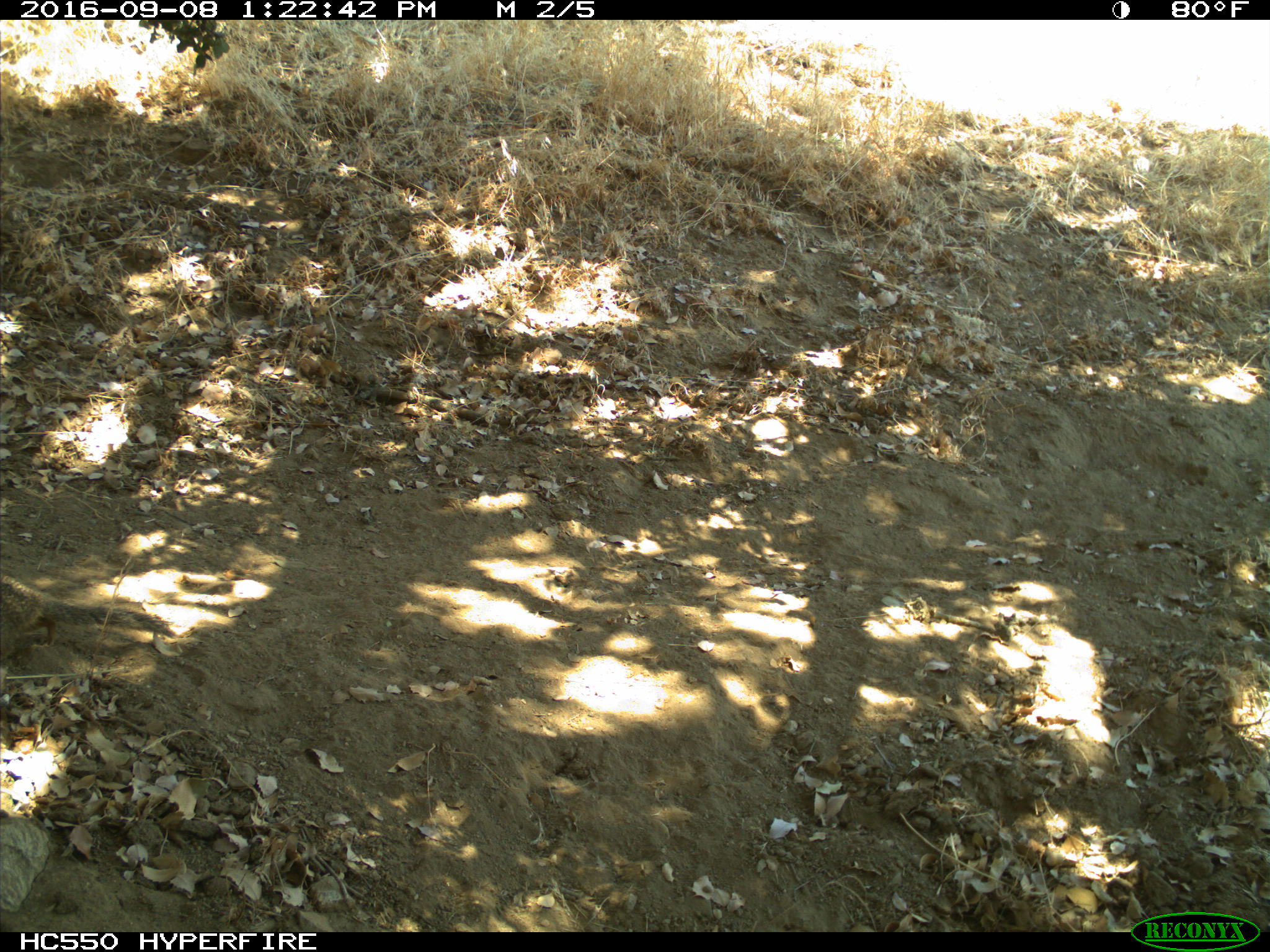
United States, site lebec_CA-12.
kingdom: Animalia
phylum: Chordata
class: Mammalia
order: Rodentia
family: Sciuridae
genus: Otospermophilus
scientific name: Otospermophilus beecheyi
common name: california ground squirrel